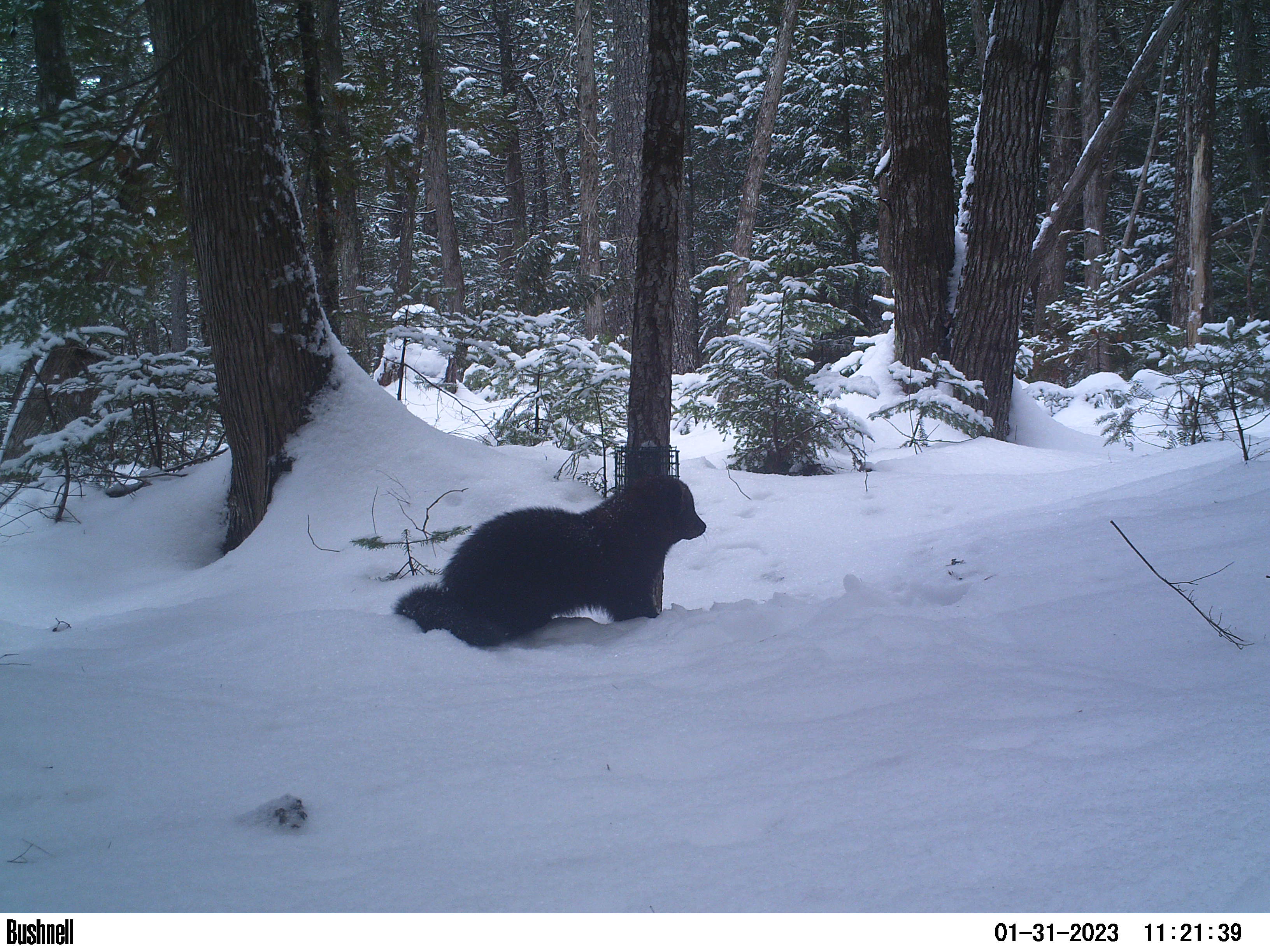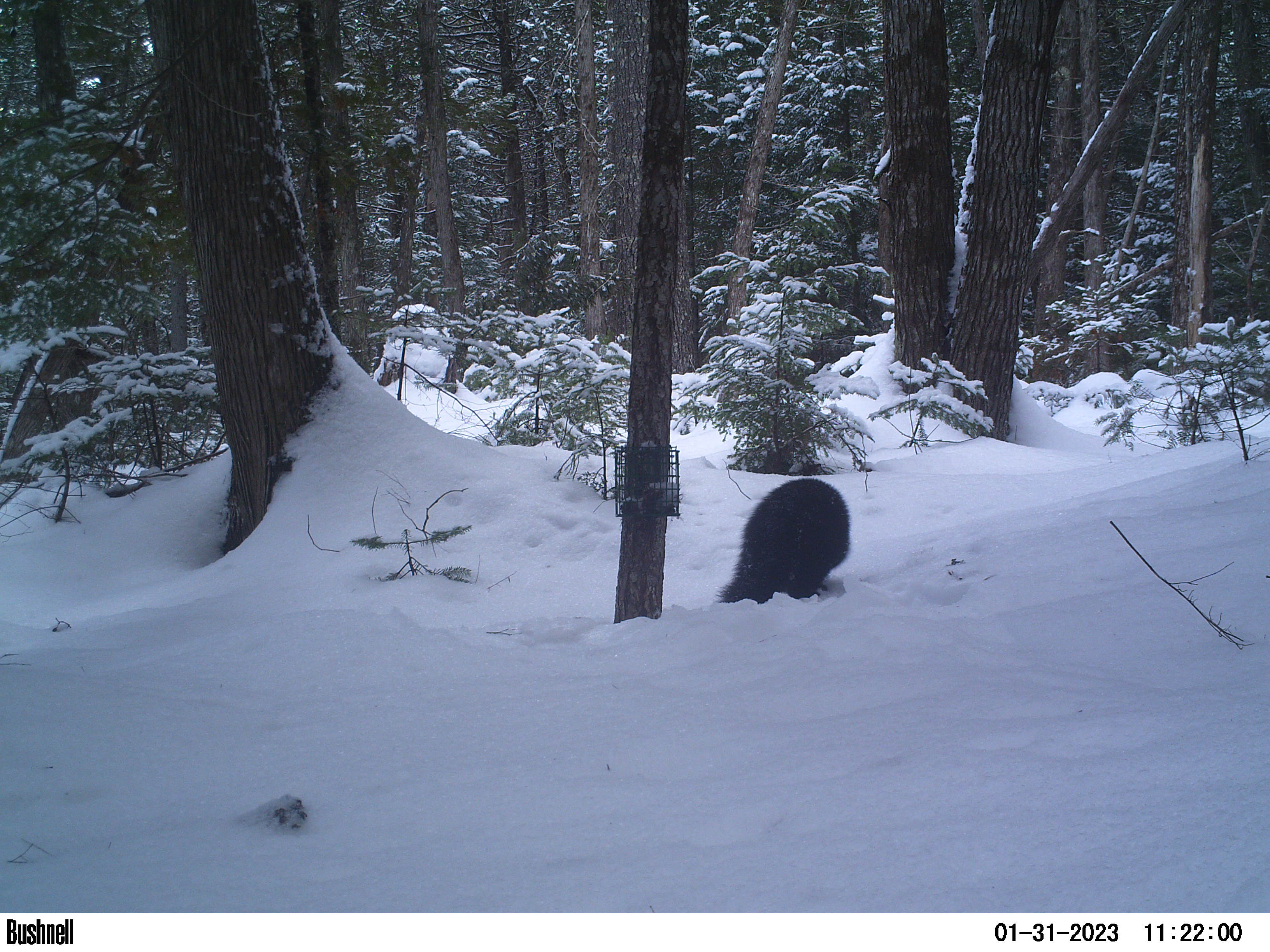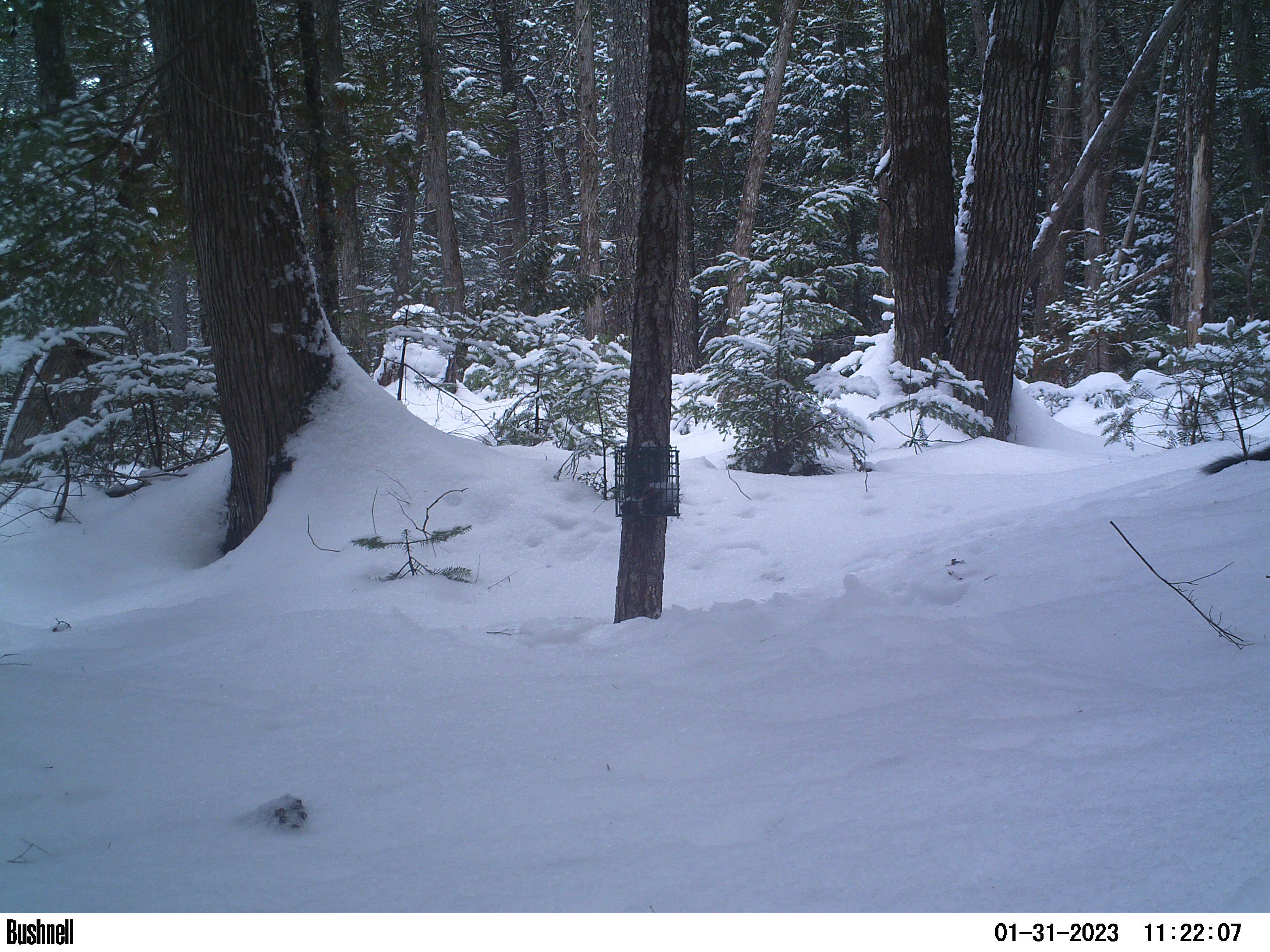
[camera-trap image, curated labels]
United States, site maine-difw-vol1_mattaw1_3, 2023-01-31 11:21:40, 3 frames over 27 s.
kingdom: Animalia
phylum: Chordata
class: Mammalia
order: Carnivora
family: Mustelidae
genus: Pekania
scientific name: Pekania pennanti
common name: fisher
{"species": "fisher (Pekania pennanti)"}